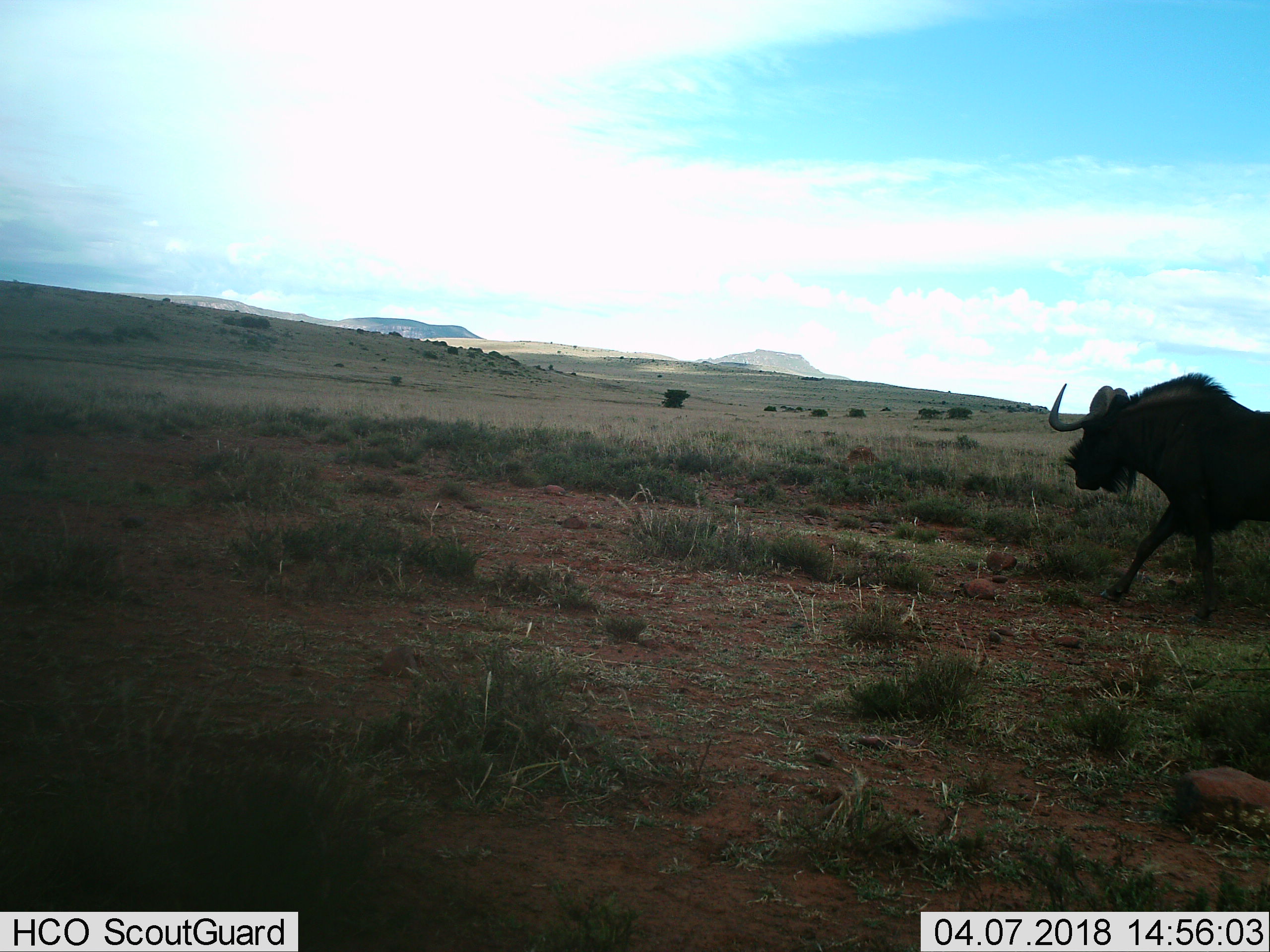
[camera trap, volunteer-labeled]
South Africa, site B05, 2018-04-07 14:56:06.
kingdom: Animalia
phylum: Chordata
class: Mammalia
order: Artiodactyla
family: Bovidae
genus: Connochaetes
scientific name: Connochaetes gnou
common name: black wildebeest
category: wildebeestblack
Wildebeestblack (black wildebeest) (Connochaetes gnou), count 1. Behavior (volunteer vote fractions): standing 0%, resting 0%, moving 100%, interacting 0%. Young present (vote fraction): 0%. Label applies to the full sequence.